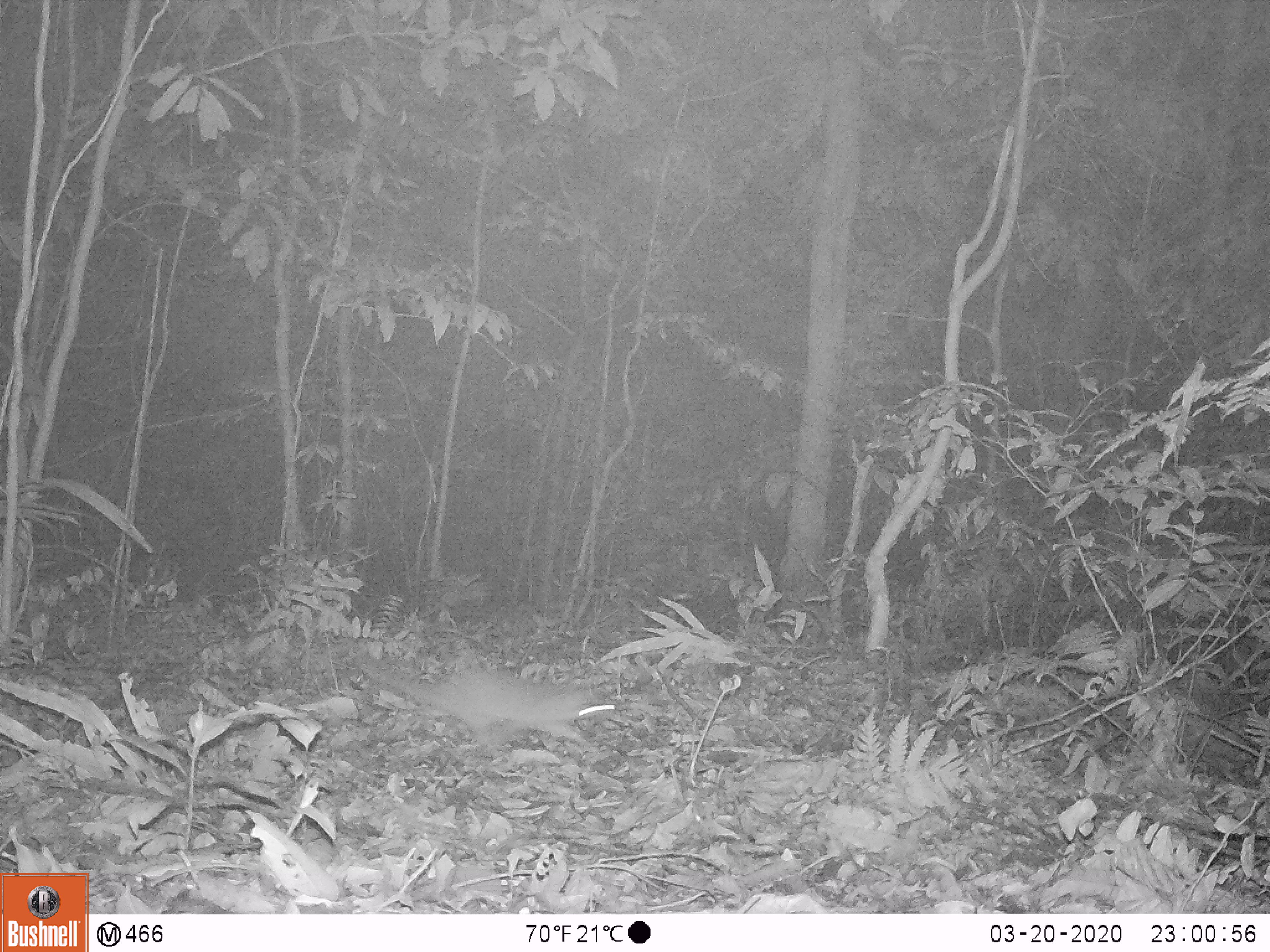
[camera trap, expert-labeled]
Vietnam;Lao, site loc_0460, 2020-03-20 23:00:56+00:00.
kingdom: Animalia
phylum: Chordata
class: Mammalia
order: Carnivora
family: Mustelidae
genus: Melogale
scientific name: Melogale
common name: ferret badger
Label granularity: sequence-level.